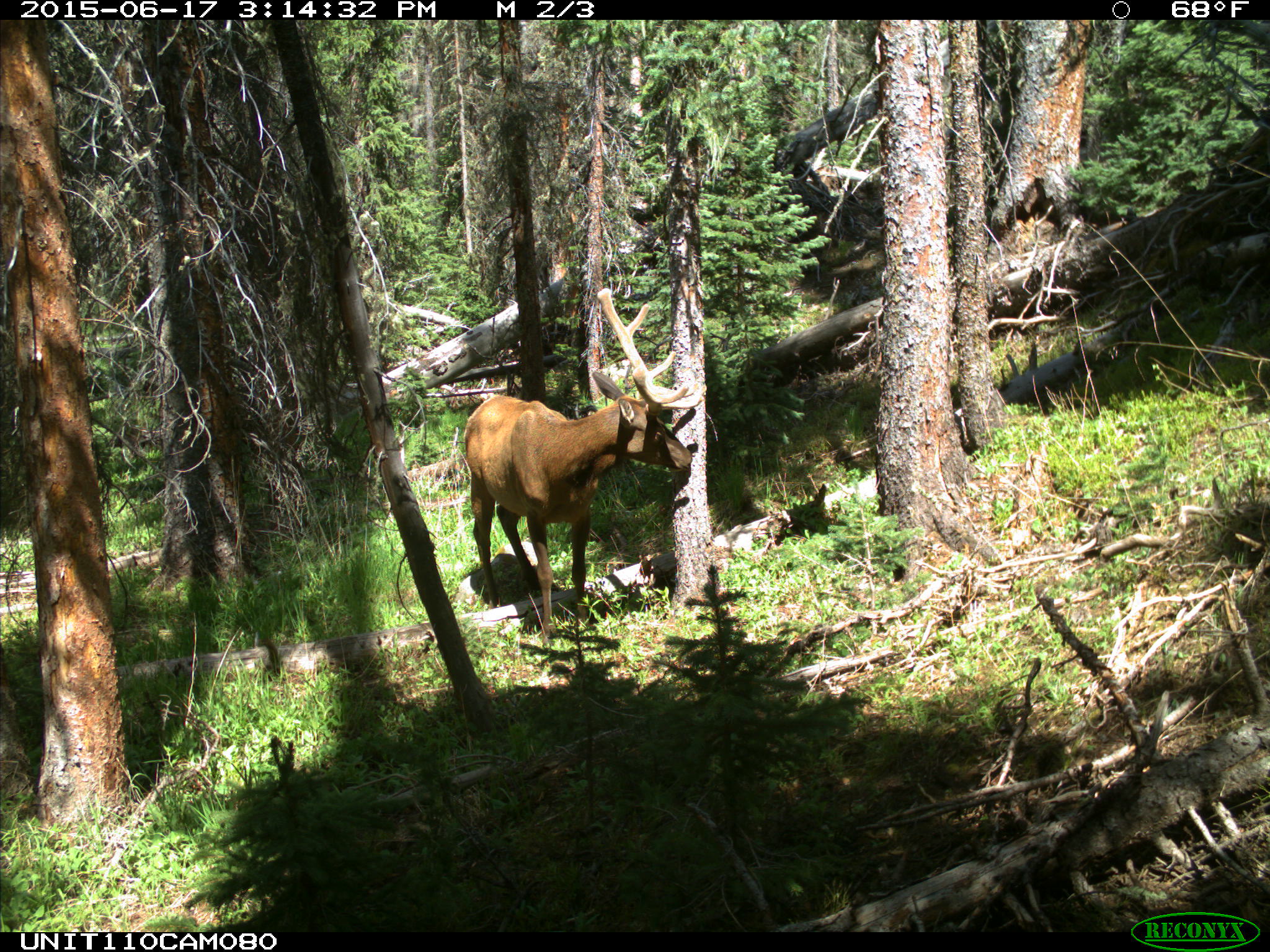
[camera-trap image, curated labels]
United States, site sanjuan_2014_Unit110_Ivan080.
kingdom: Animalia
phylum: Chordata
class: Mammalia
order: Artiodactyla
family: Cervidae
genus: Cervus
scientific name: Cervus elaphus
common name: red deer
Cervus elaphus (red deer).